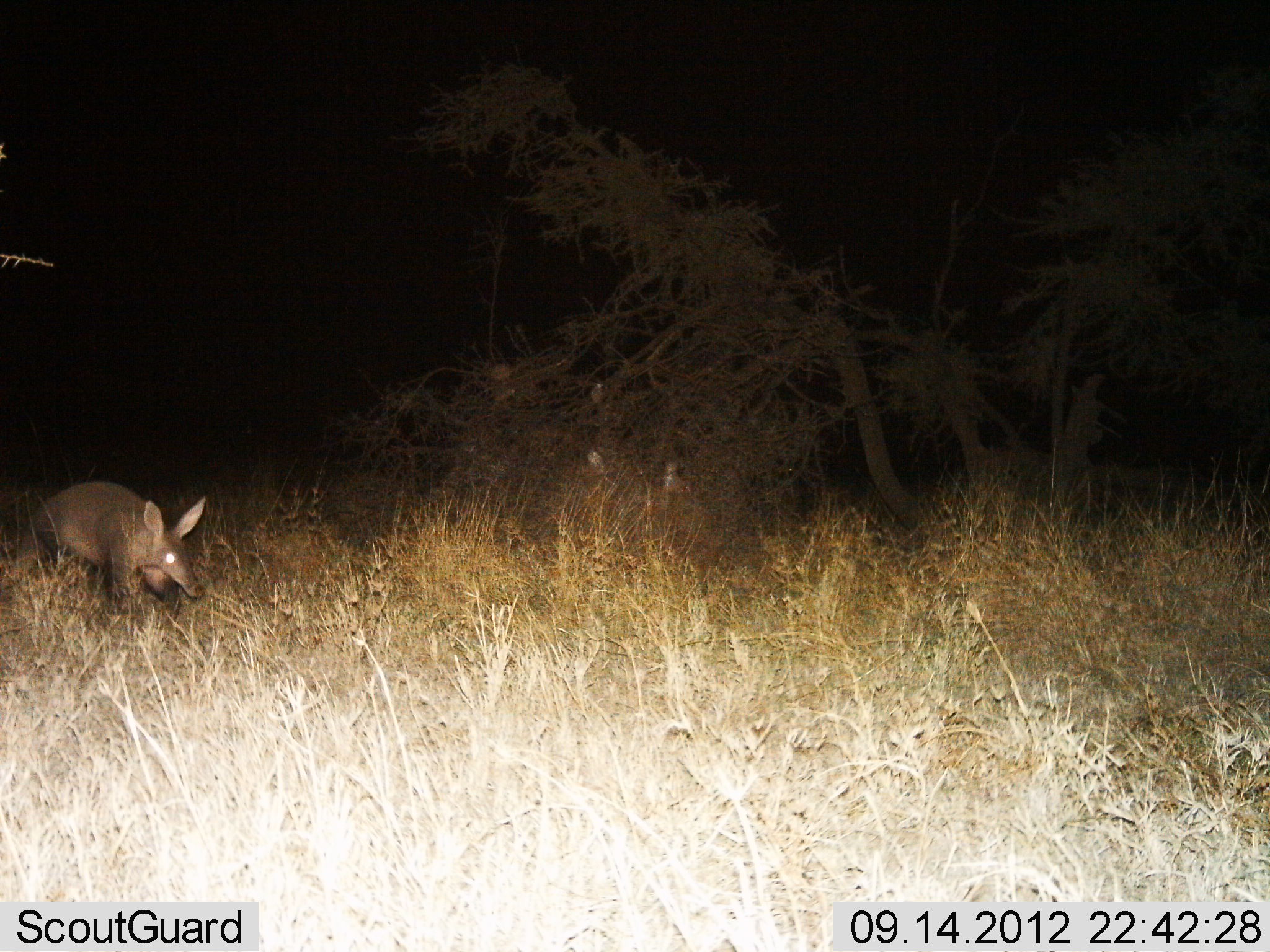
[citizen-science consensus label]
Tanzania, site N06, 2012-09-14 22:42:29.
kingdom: Animalia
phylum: Chordata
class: Mammalia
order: Tubulidentata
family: Orycteropodidae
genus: Orycteropus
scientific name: Orycteropus afer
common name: aardvark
Aardvark (Orycteropus afer), count 1. Behavior (volunteer vote fractions): standing 17%, resting 0%, moving 83%, interacting 0%. Young present (vote fraction): 0%. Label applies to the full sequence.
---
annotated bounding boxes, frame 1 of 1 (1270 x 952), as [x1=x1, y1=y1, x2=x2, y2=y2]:
animal: [x1=2, y1=480, x2=206, y2=627]